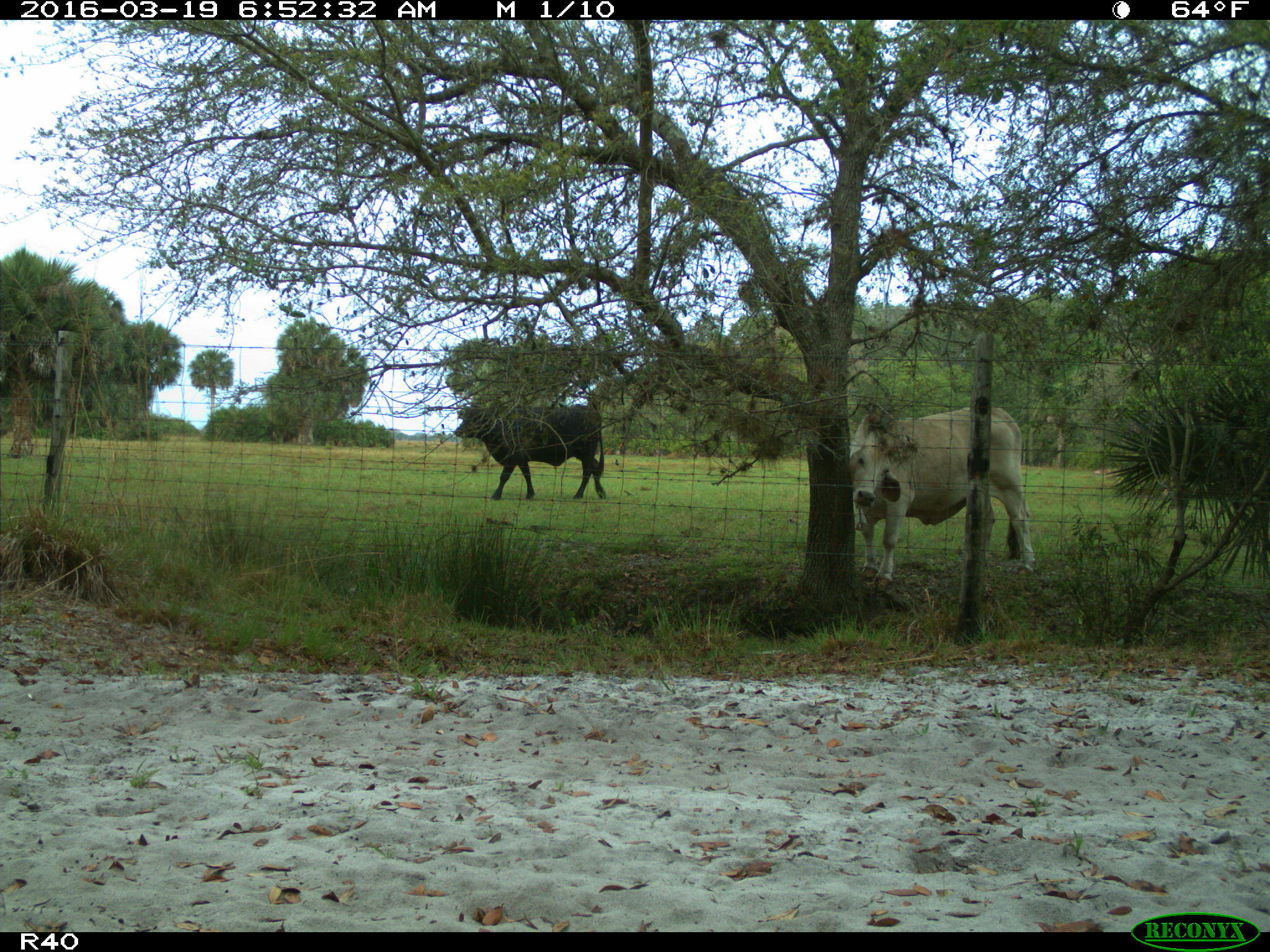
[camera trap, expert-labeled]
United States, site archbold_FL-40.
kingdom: Animalia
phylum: Chordata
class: Mammalia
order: Artiodactyla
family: Bovidae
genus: Bos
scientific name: Bos taurus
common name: domestic cow